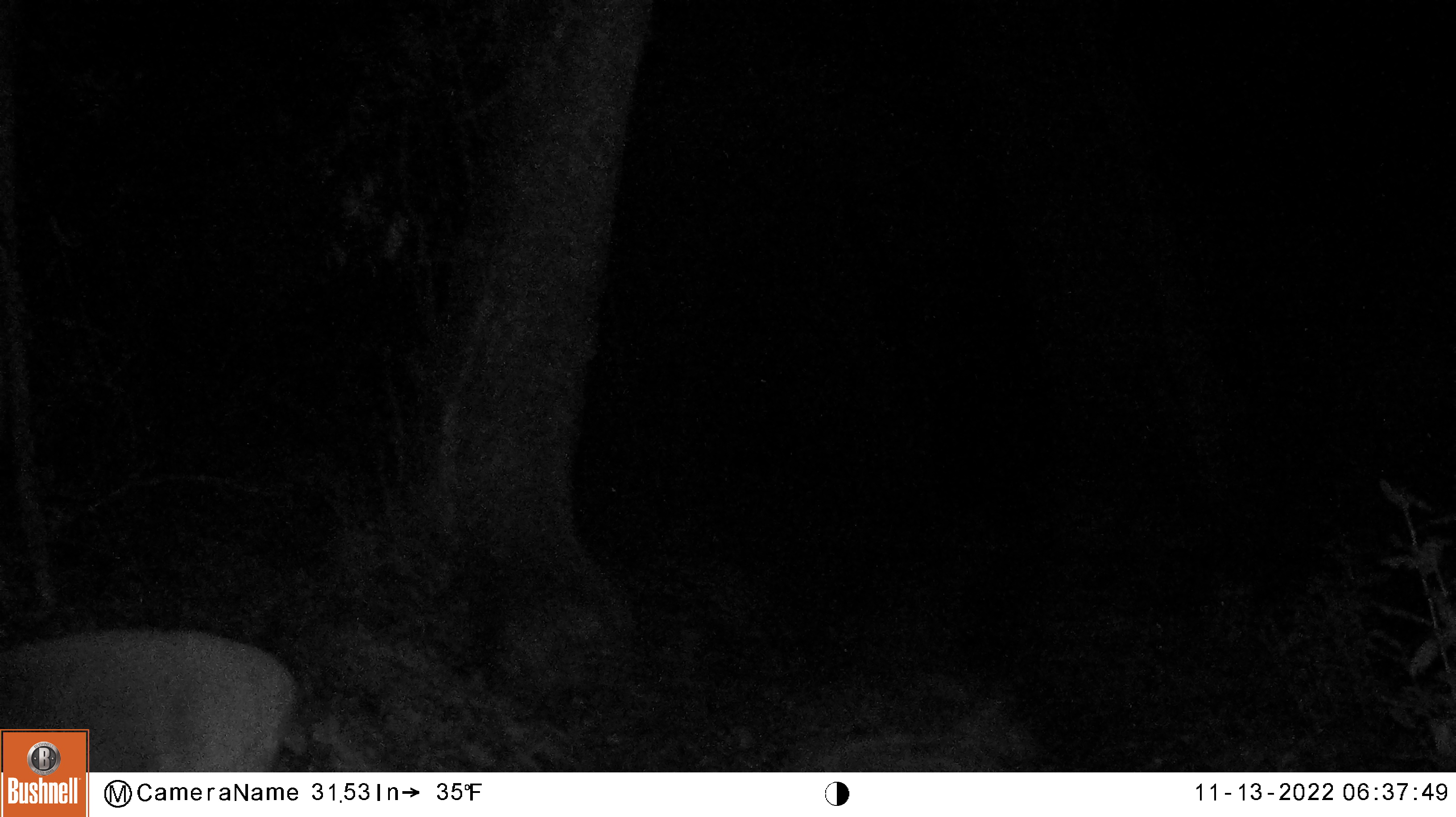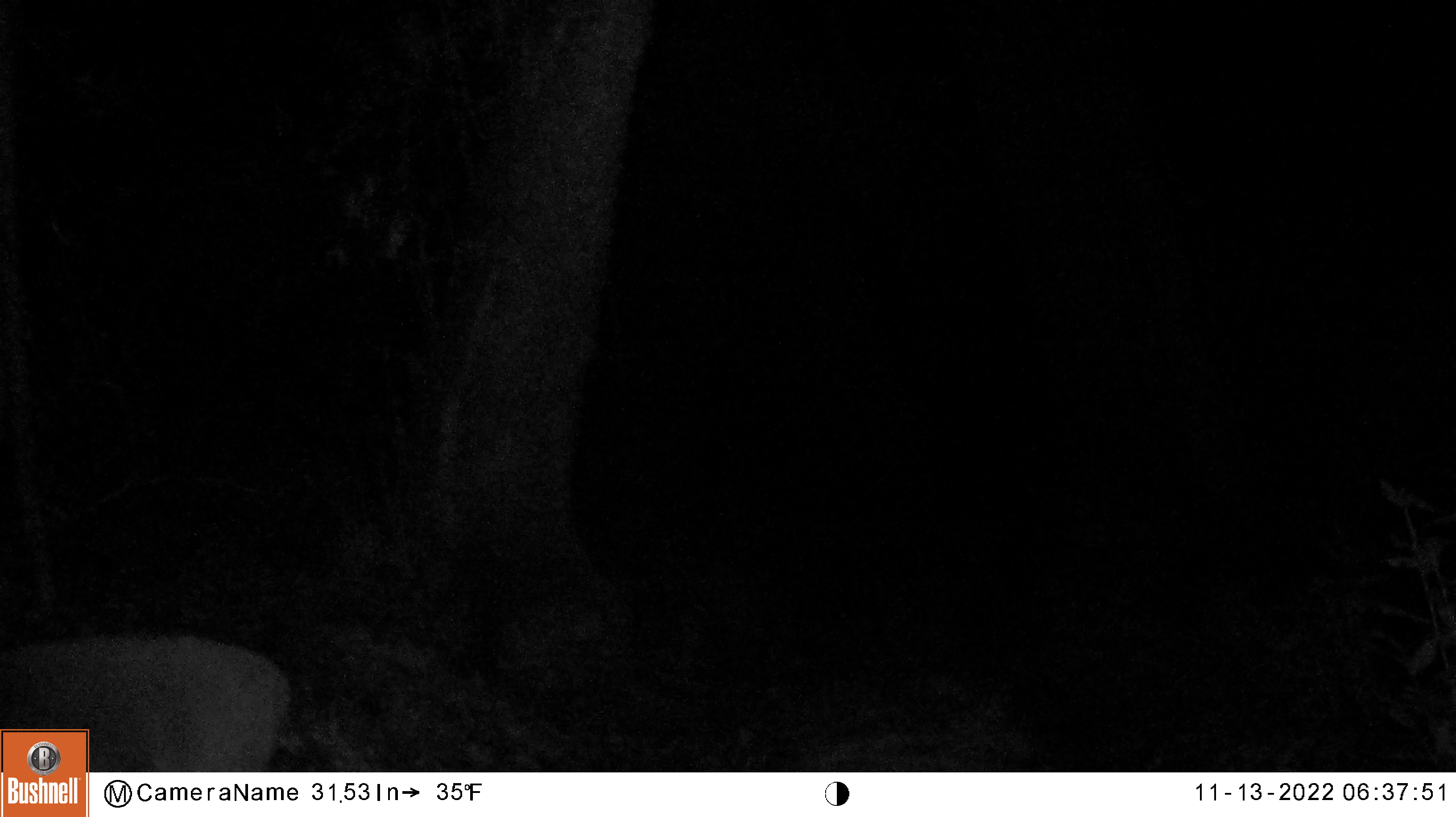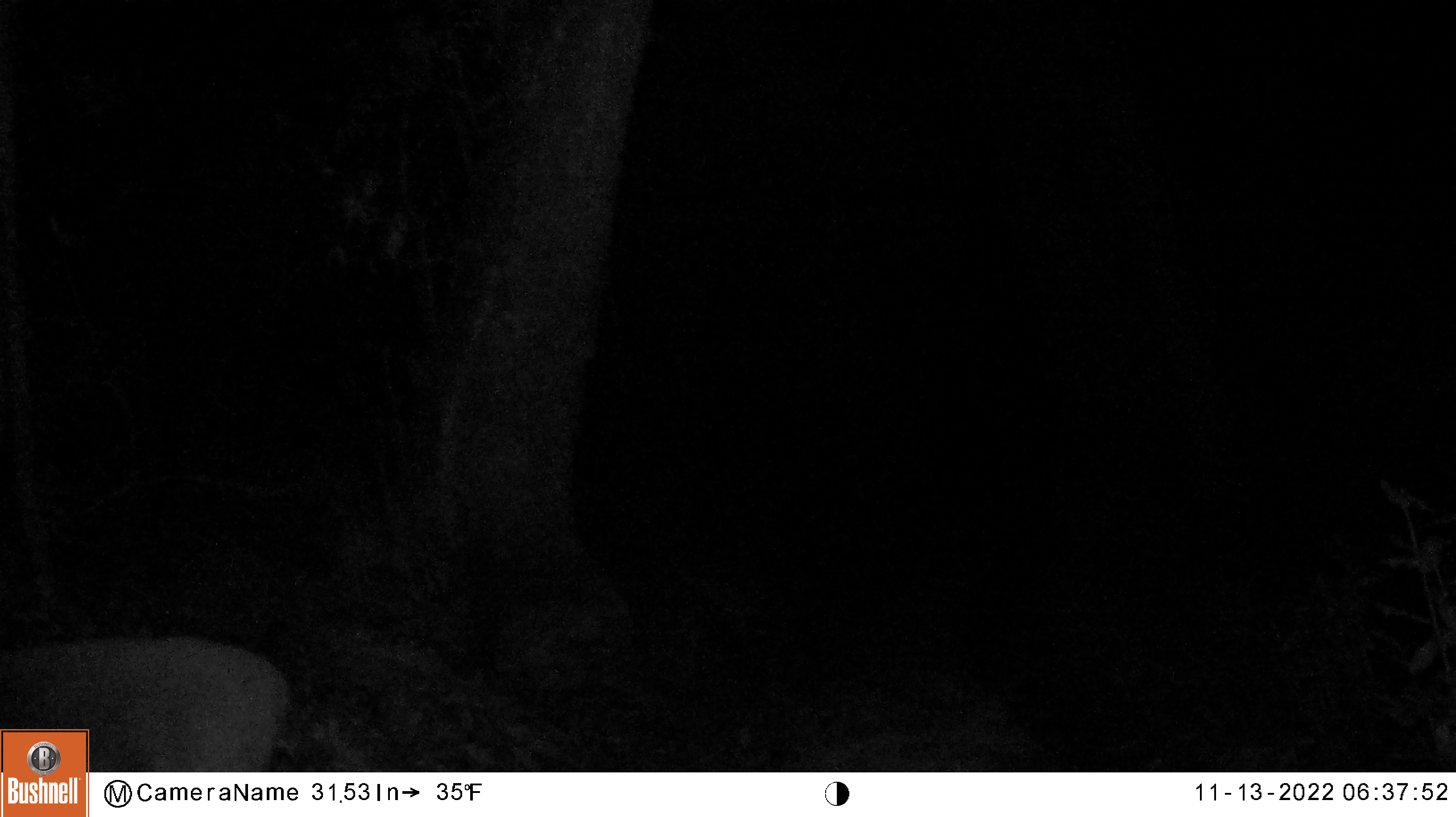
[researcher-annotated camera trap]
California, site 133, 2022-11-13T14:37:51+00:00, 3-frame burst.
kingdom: Animalia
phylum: Chordata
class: Mammalia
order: Artiodactyla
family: Cervidae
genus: Odocoileus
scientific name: Odocoileus hemionus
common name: mule deer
Mule deer (Odocoileus hemionus).